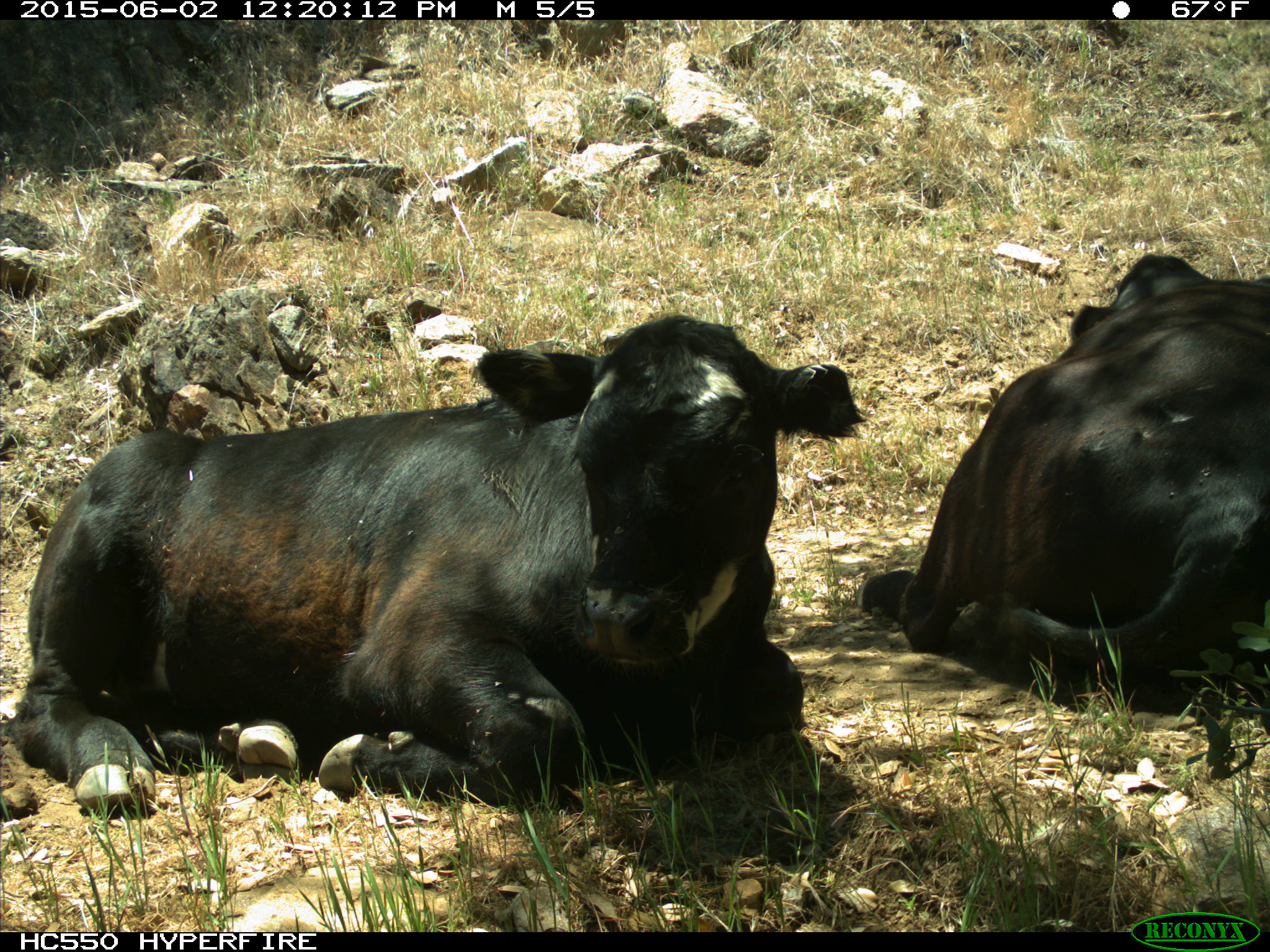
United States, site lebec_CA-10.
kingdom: Animalia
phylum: Chordata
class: Mammalia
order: Artiodactyla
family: Bovidae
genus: Bos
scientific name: Bos taurus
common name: domestic cow